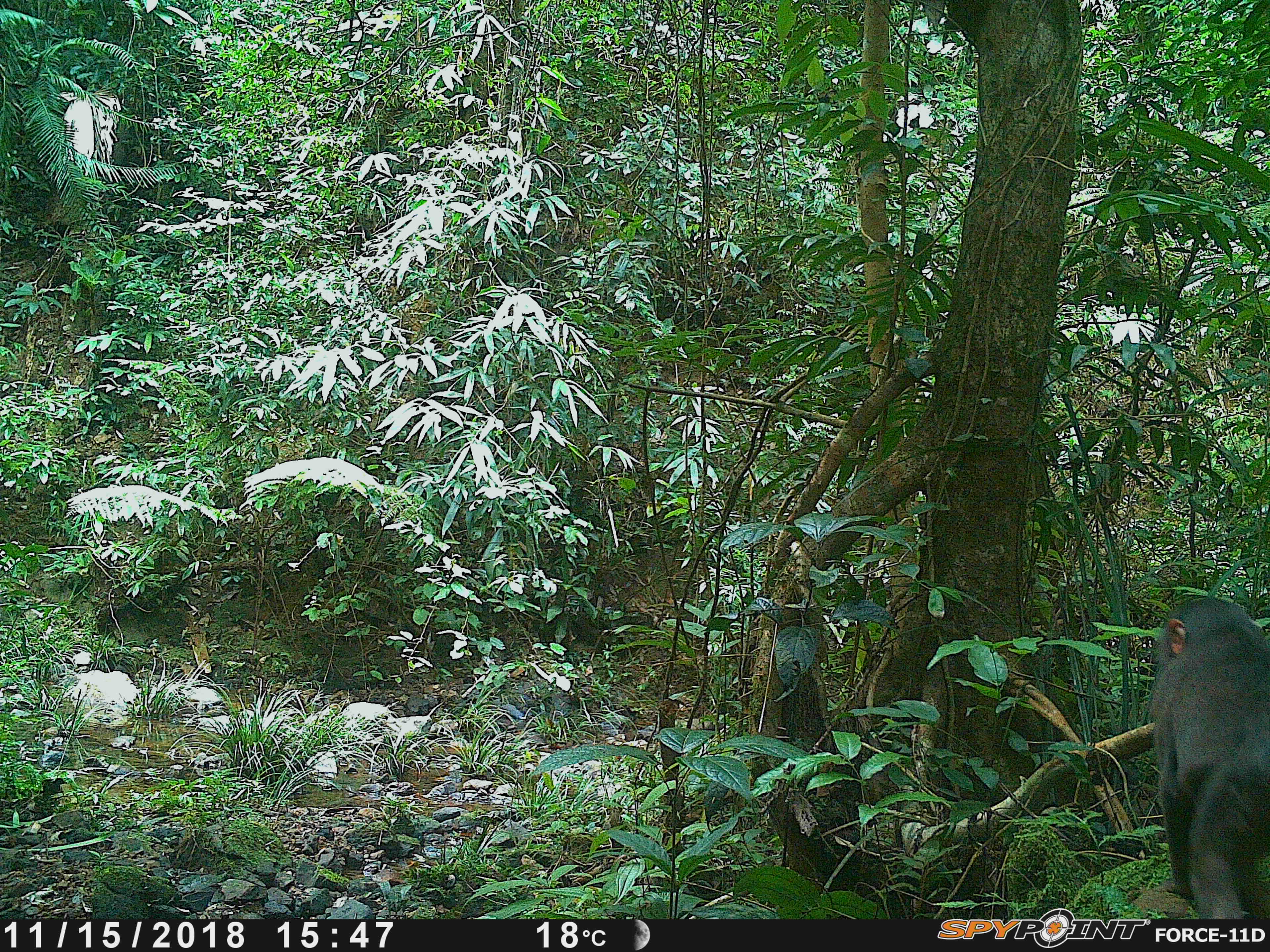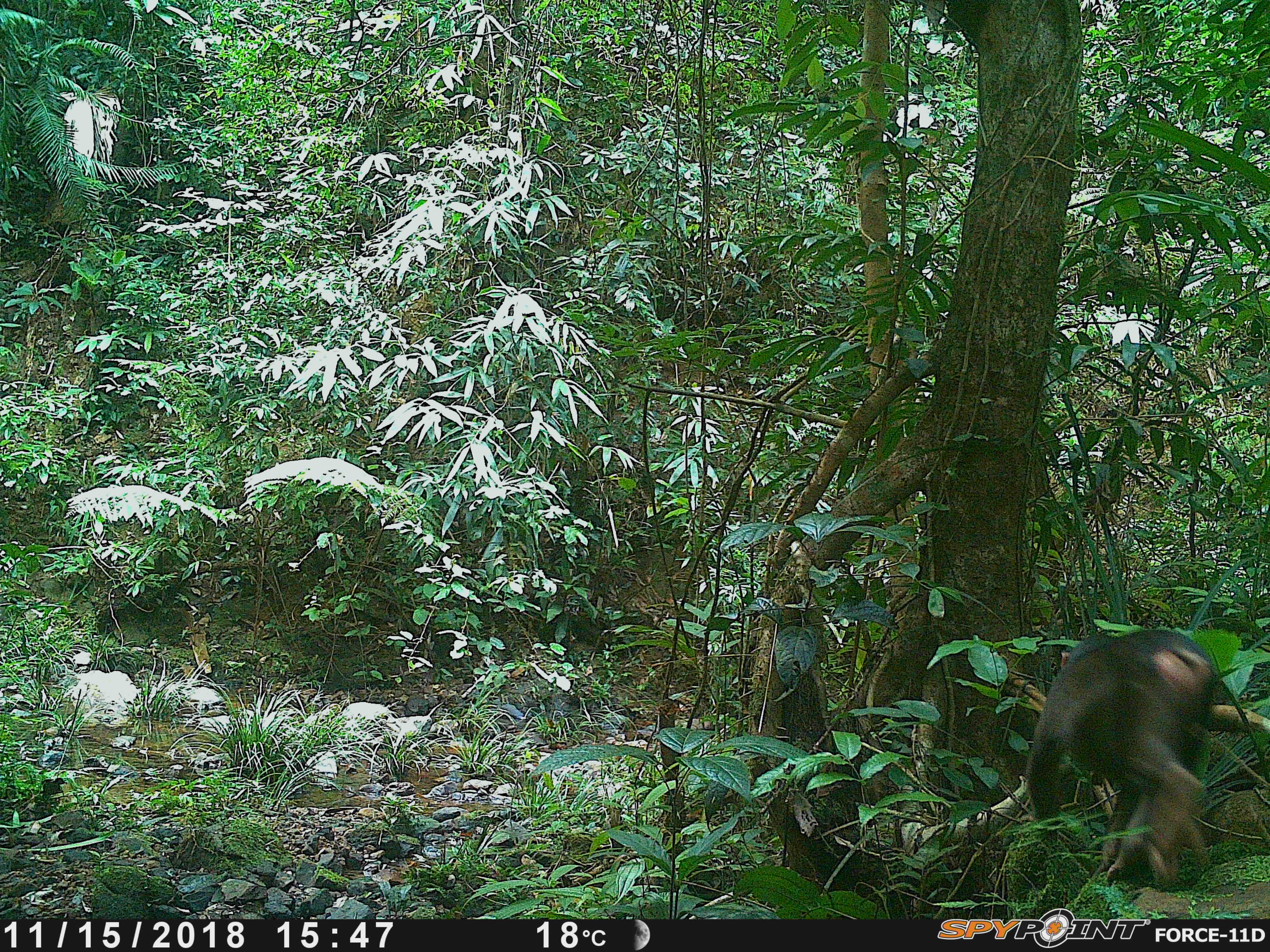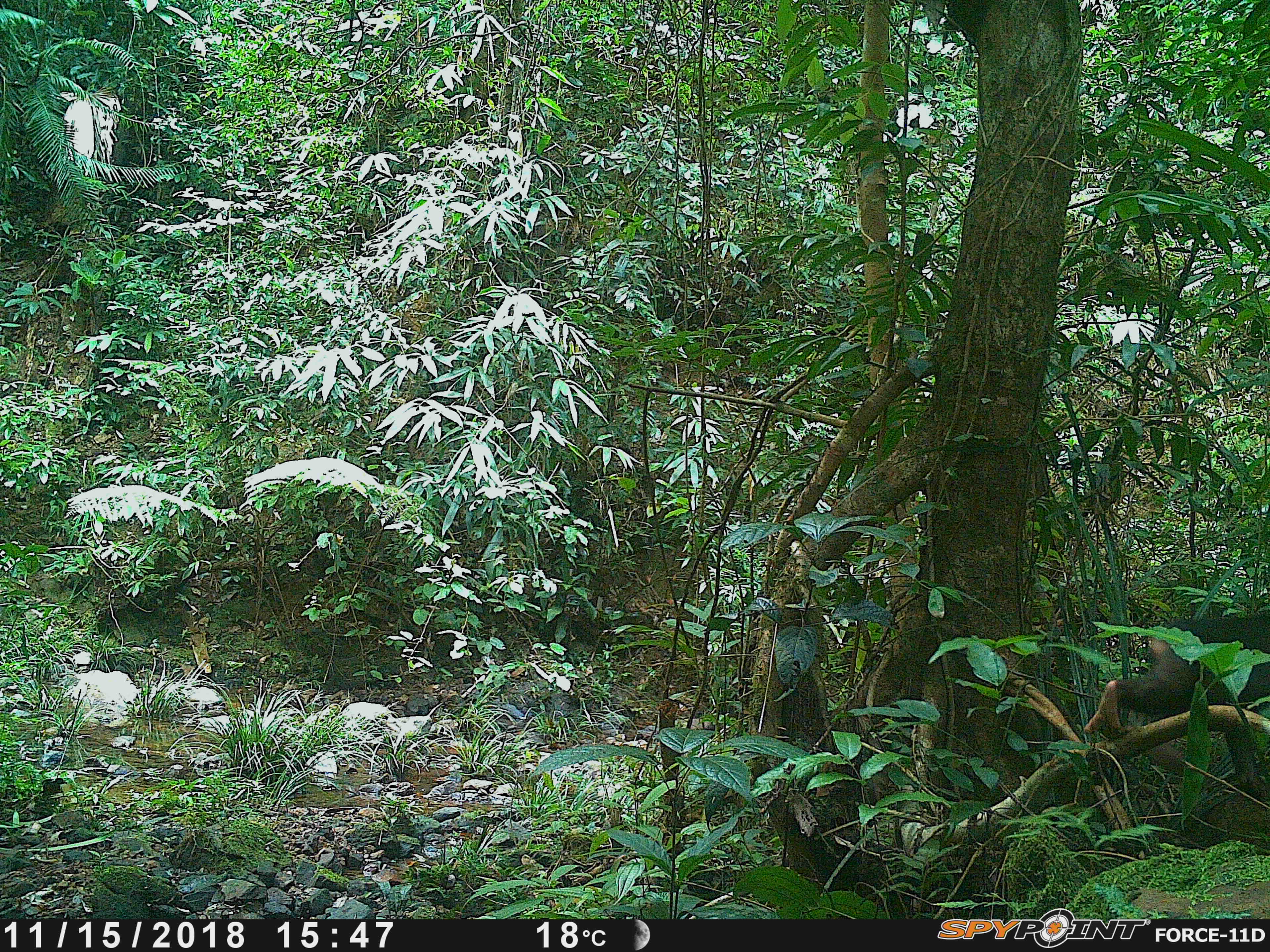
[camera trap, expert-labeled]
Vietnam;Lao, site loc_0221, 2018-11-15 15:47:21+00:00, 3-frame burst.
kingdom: Animalia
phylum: Chordata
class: Mammalia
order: Primates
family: Cercopithecidae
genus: Macaca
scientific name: Macaca arctoides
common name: stump-tailed macaque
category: stump tailed macaque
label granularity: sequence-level